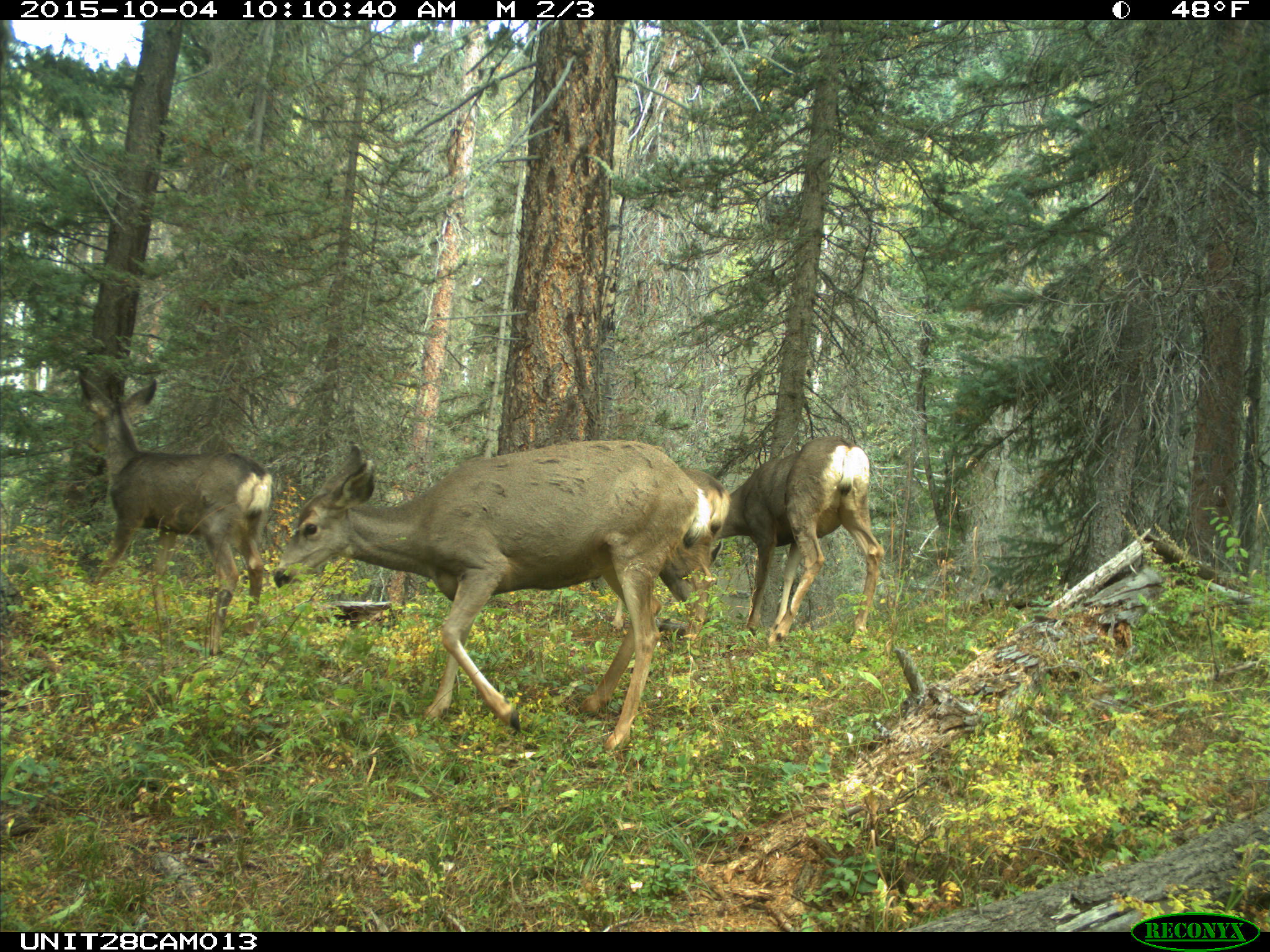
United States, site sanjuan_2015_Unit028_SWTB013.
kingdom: Animalia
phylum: Chordata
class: Mammalia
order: Artiodactyla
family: Cervidae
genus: Odocoileus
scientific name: Odocoileus hemionus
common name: mule deer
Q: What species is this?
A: Odocoileus hemionus (mule deer).